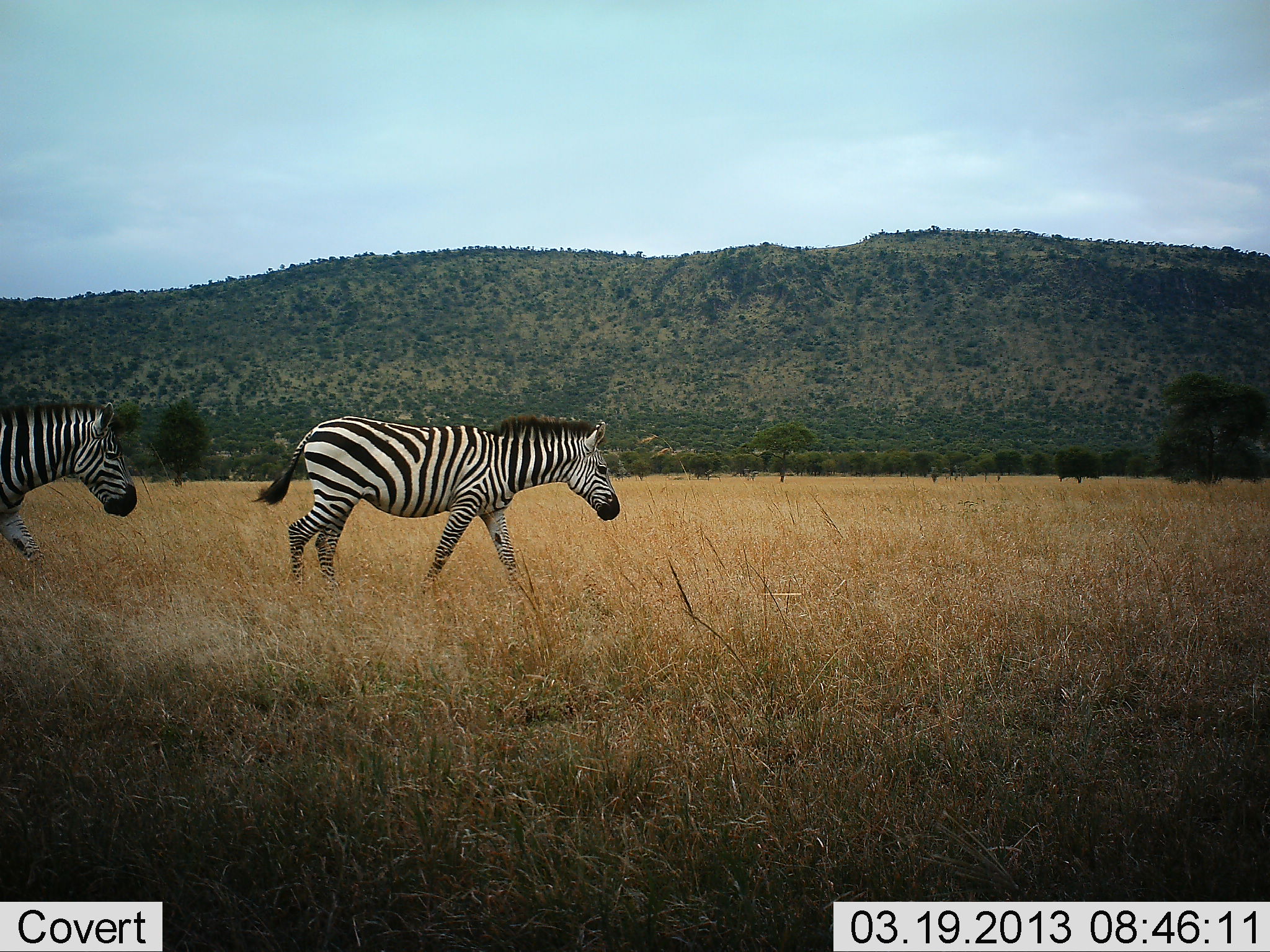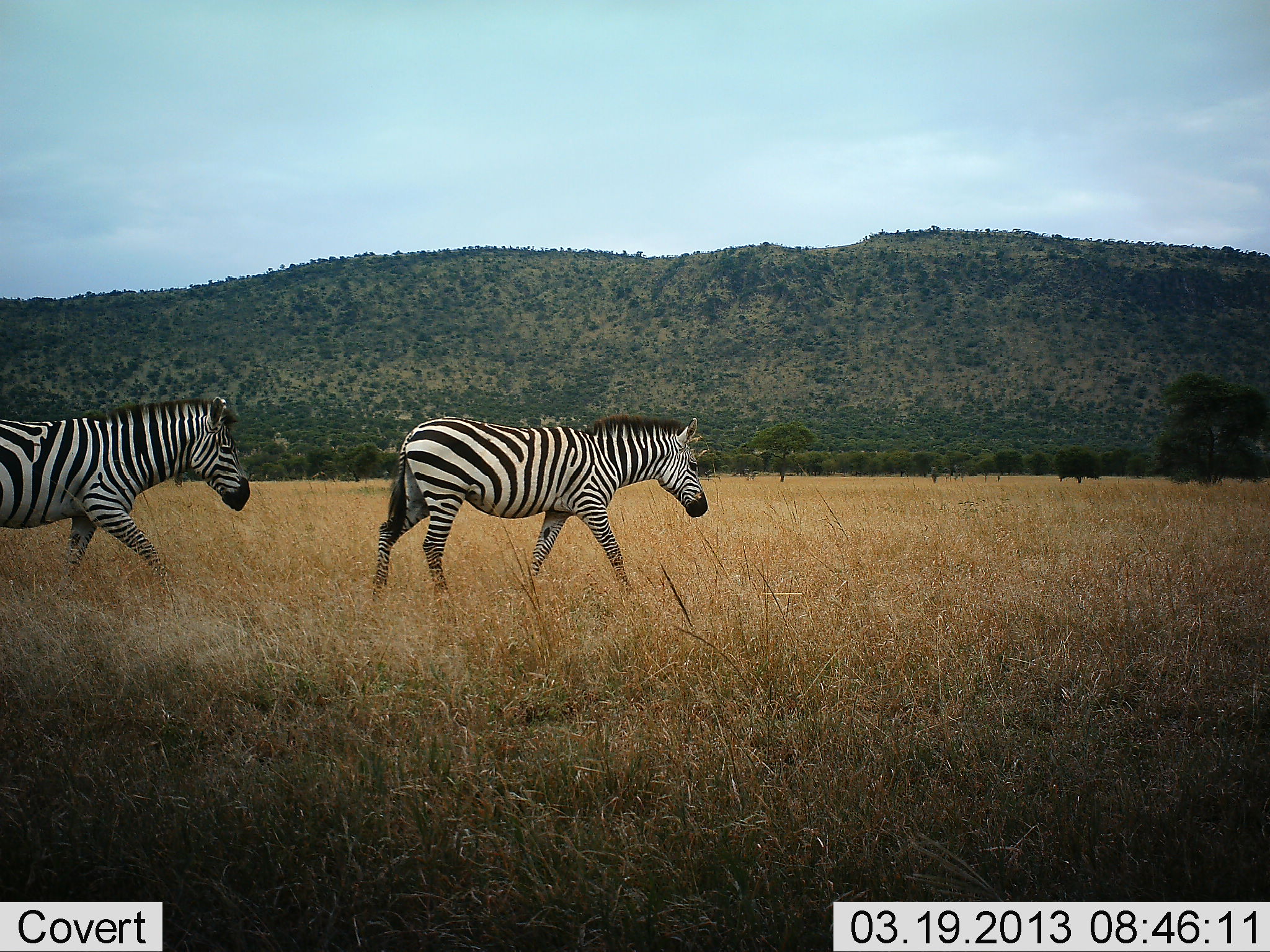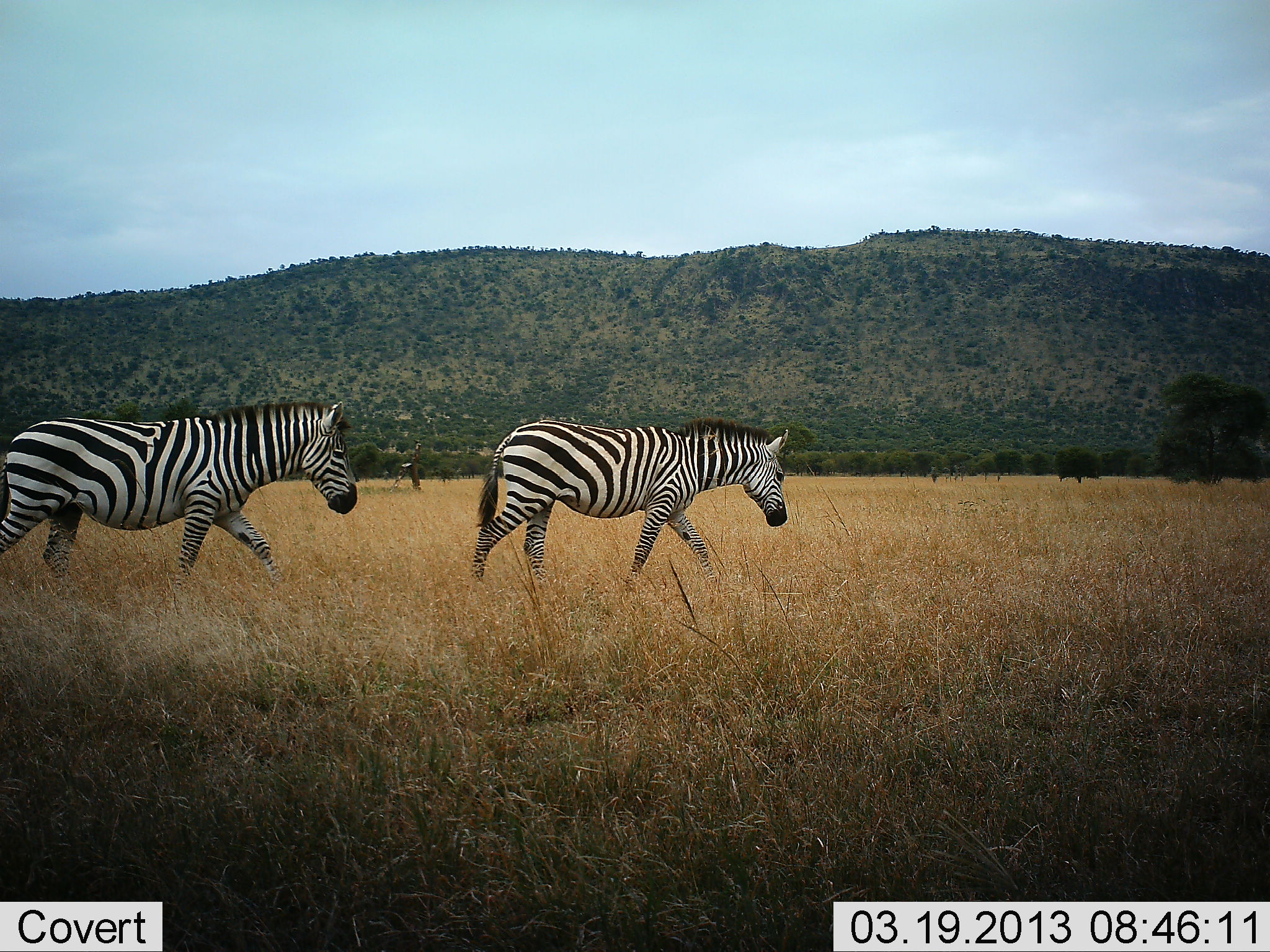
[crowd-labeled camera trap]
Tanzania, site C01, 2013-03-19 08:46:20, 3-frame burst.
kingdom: Animalia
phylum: Chordata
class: Mammalia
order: Perissodactyla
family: Equidae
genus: Equus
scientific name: Equus quagga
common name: plains zebra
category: zebra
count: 2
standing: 5%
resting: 0%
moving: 98%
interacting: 0%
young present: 0%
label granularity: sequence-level